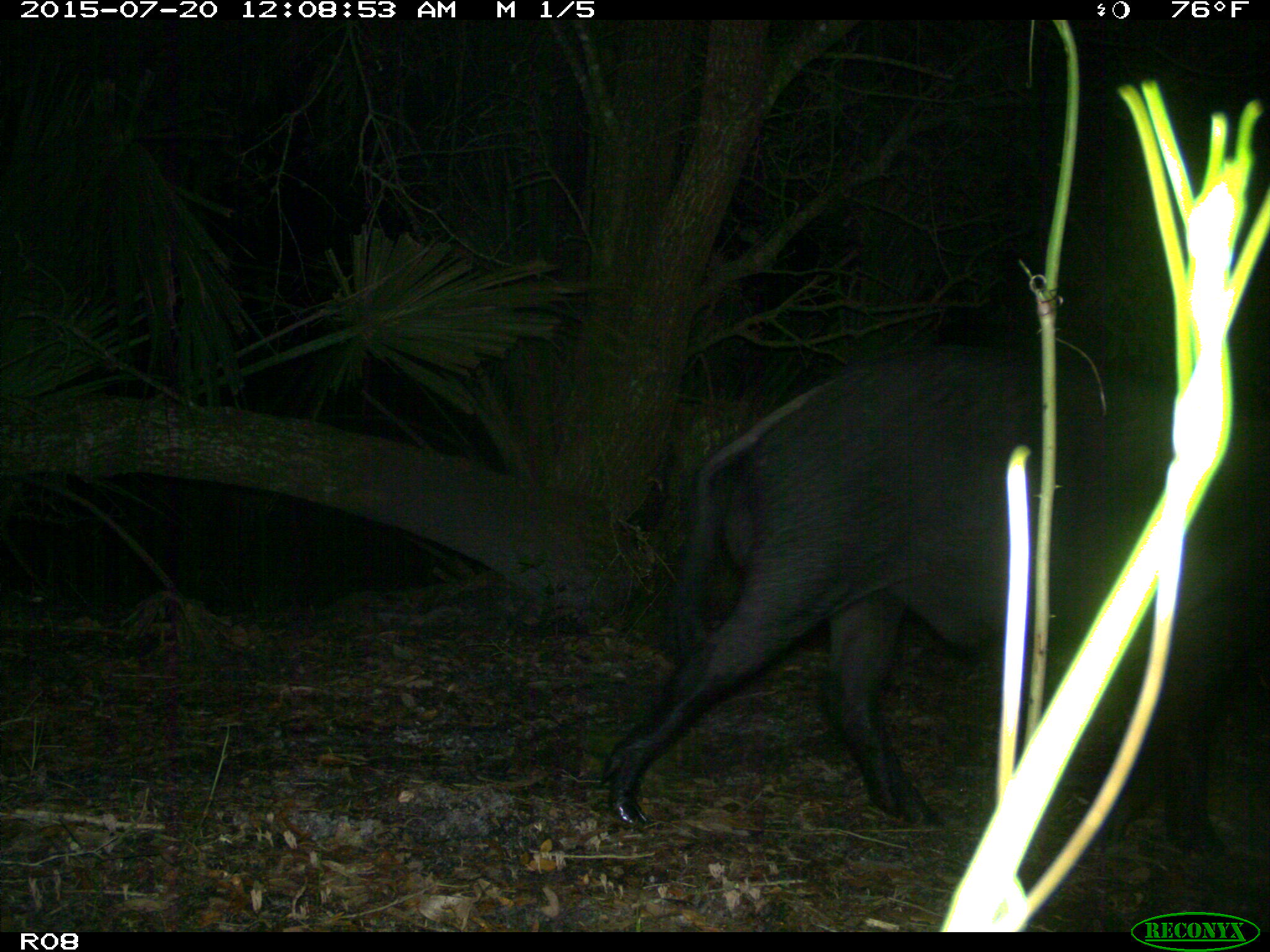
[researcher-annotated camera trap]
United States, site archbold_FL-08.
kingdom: Animalia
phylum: Chordata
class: Mammalia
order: Artiodactyla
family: Suidae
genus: Sus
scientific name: Sus scrofa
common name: wild boar